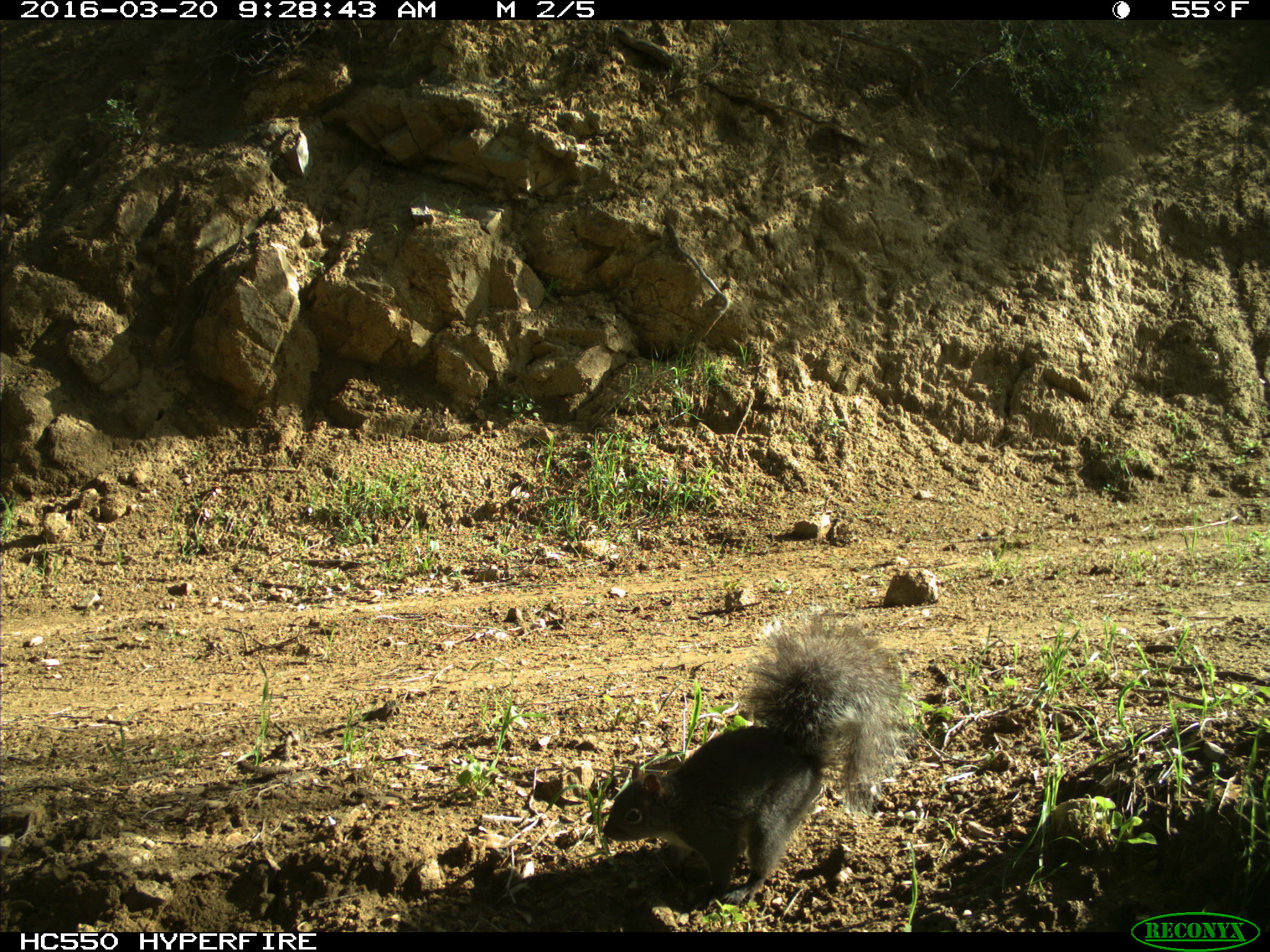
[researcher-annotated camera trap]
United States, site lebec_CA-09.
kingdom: Animalia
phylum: Chordata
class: Mammalia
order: Rodentia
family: Sciuridae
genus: Sciurus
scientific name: Sciurus carolinensis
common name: eastern gray squirrel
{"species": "Sciurus carolinensis (eastern gray squirrel)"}